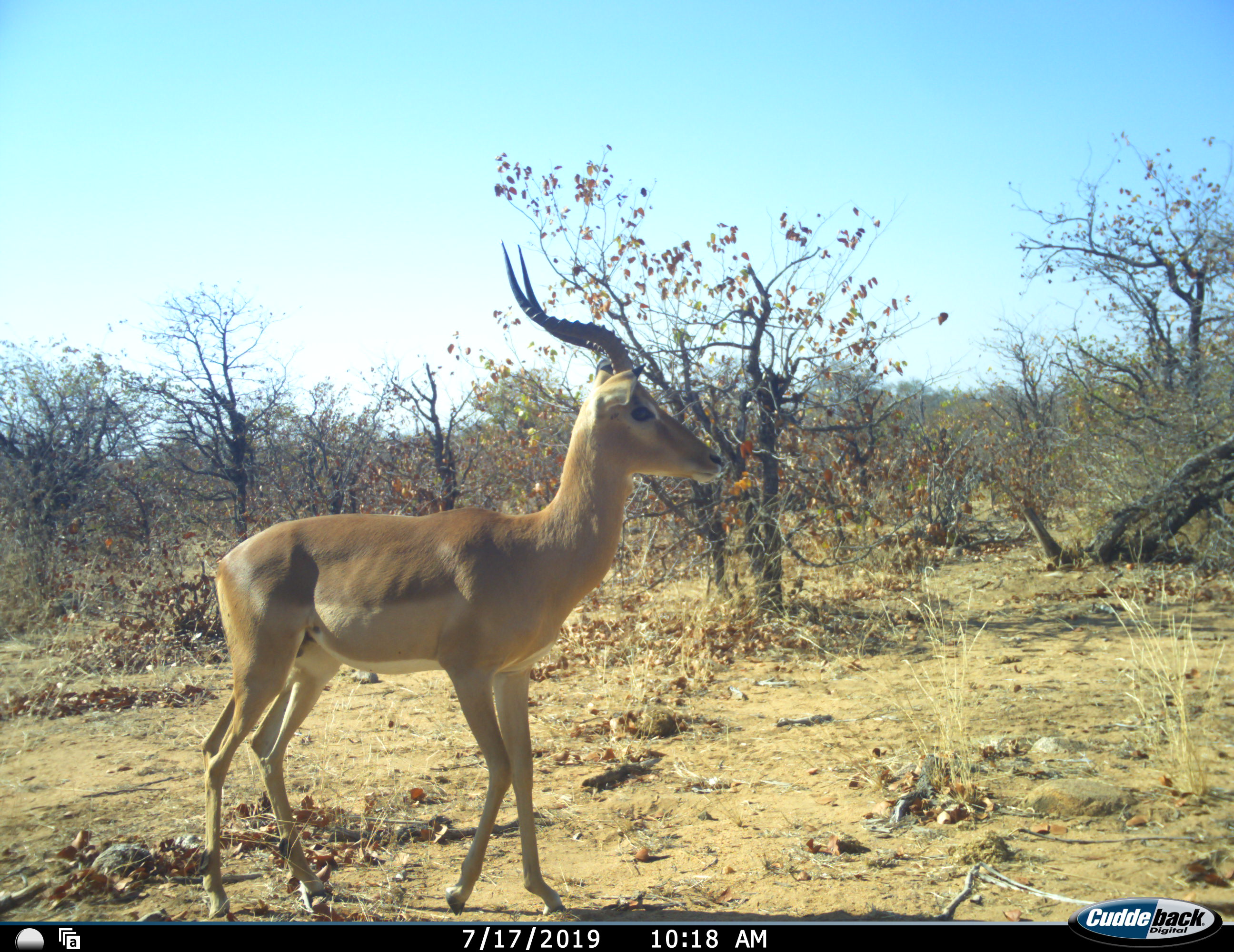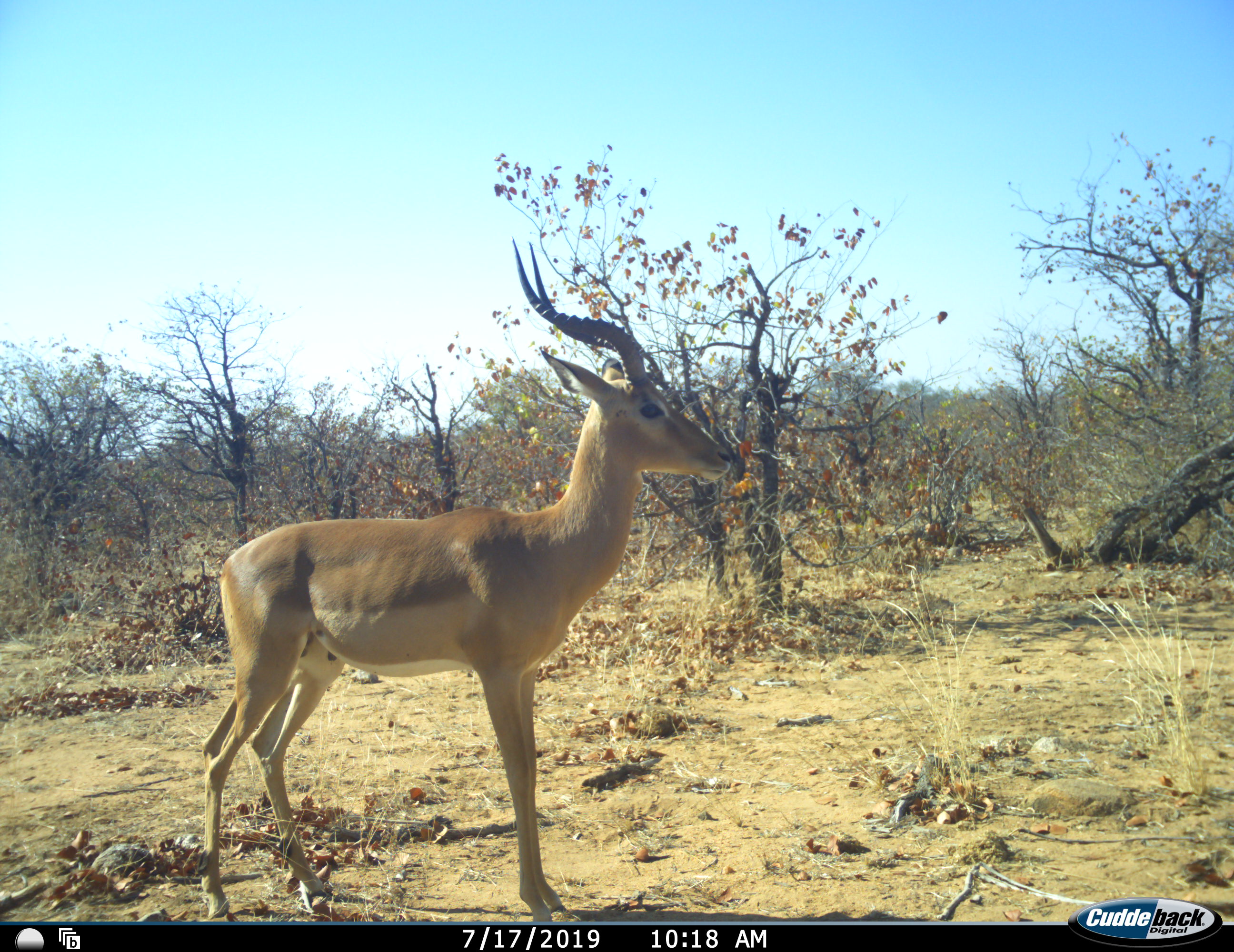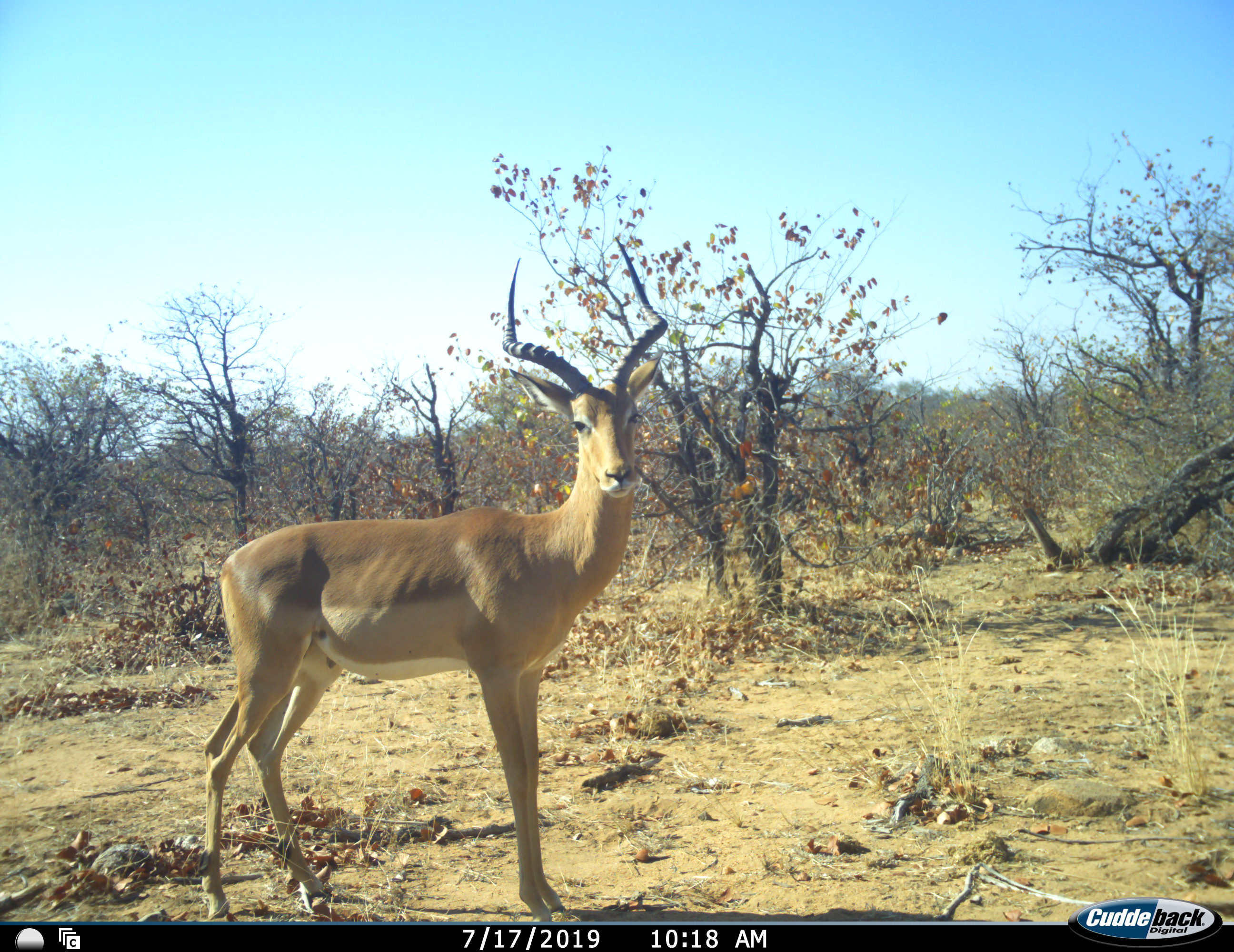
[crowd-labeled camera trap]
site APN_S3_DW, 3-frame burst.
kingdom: Animalia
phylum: Chordata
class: Mammalia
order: Artiodactyla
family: Bovidae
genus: Aepyceros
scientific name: Aepyceros melampus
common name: impala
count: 1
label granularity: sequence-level